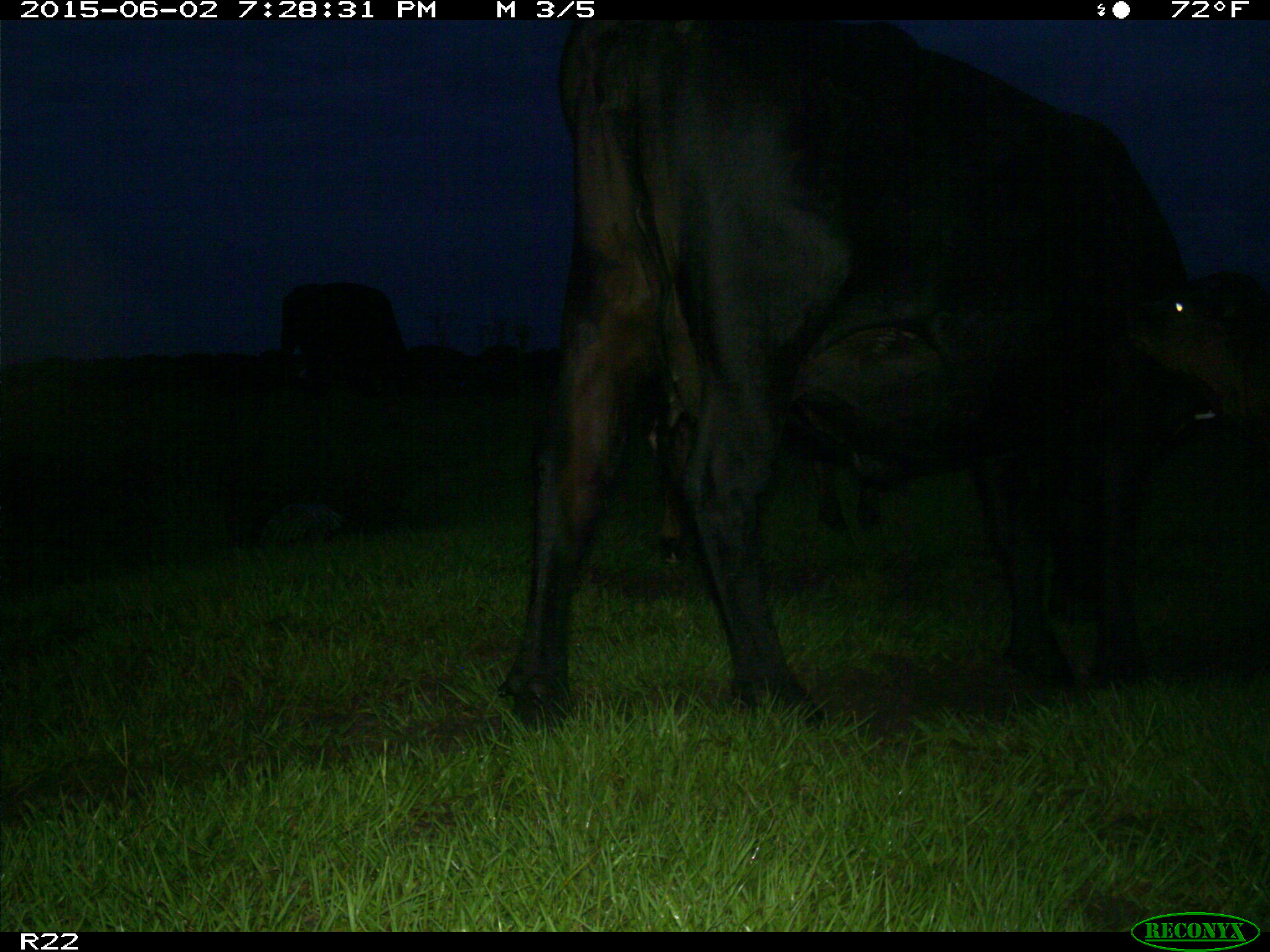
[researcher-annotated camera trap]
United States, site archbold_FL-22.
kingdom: Animalia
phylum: Chordata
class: Mammalia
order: Artiodactyla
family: Bovidae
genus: Bos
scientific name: Bos taurus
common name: domestic cow